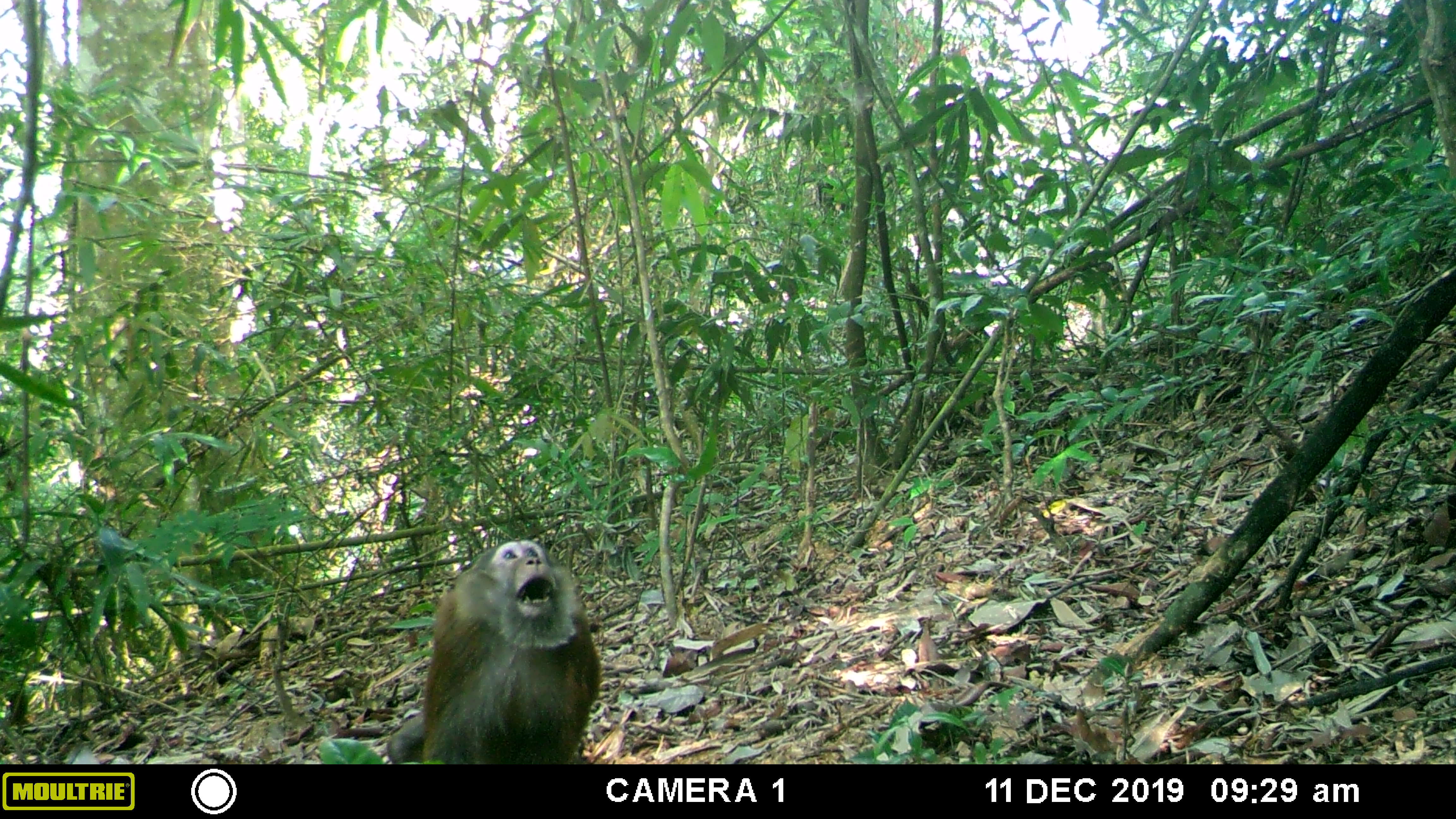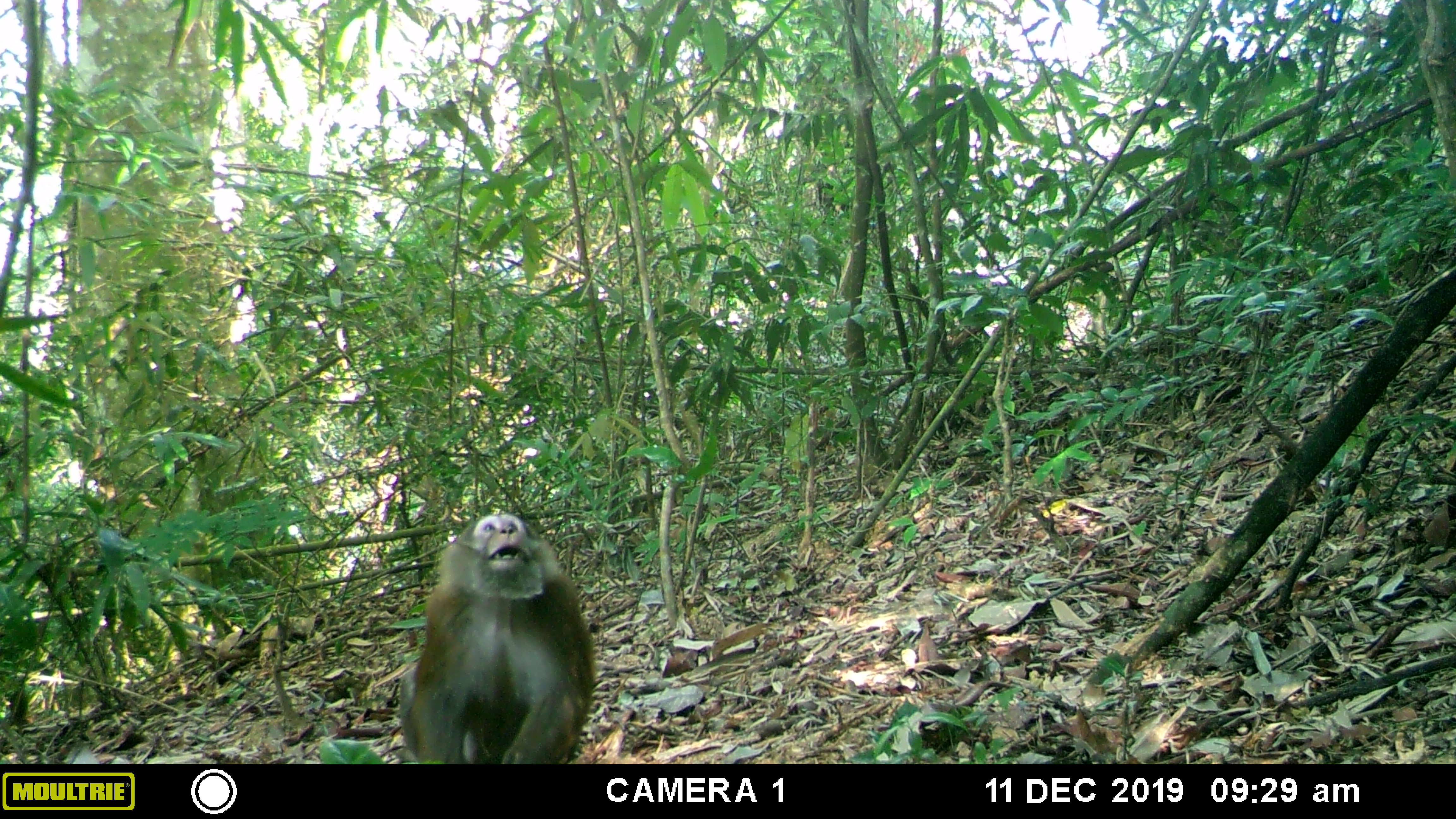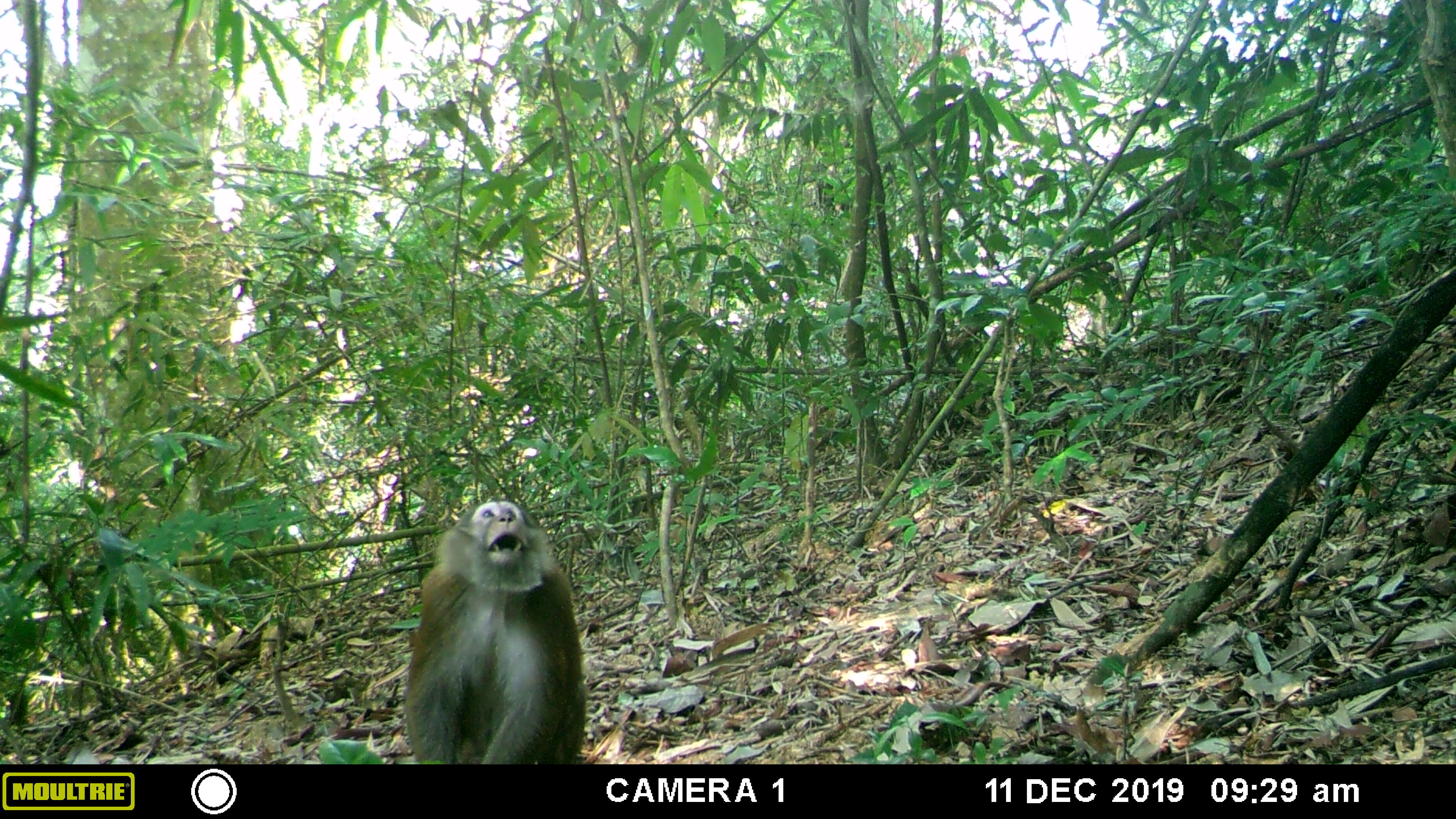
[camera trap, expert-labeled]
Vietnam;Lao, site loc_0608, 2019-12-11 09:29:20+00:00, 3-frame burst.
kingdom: Animalia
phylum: Chordata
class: Mammalia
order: Primates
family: Cercopithecidae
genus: Macaca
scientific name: Macaca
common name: macaques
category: assam or rhesus macaque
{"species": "assam or rhesus macaque (macaques) (Macaca)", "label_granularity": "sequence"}